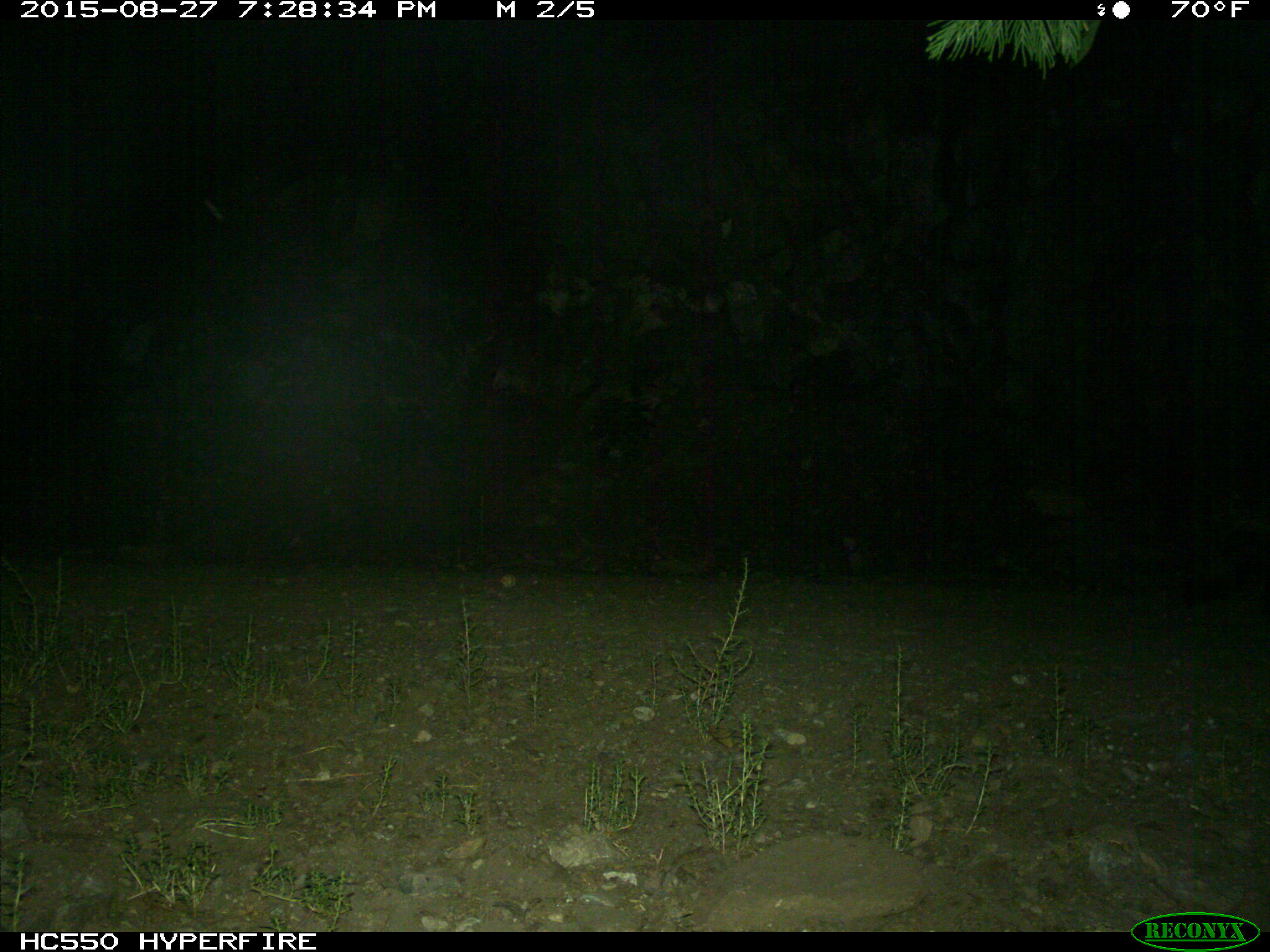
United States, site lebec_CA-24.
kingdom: Animalia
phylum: Chordata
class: Mammalia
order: Carnivora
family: Mephitidae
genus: Mephitis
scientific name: Mephitis mephitis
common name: striped skunk